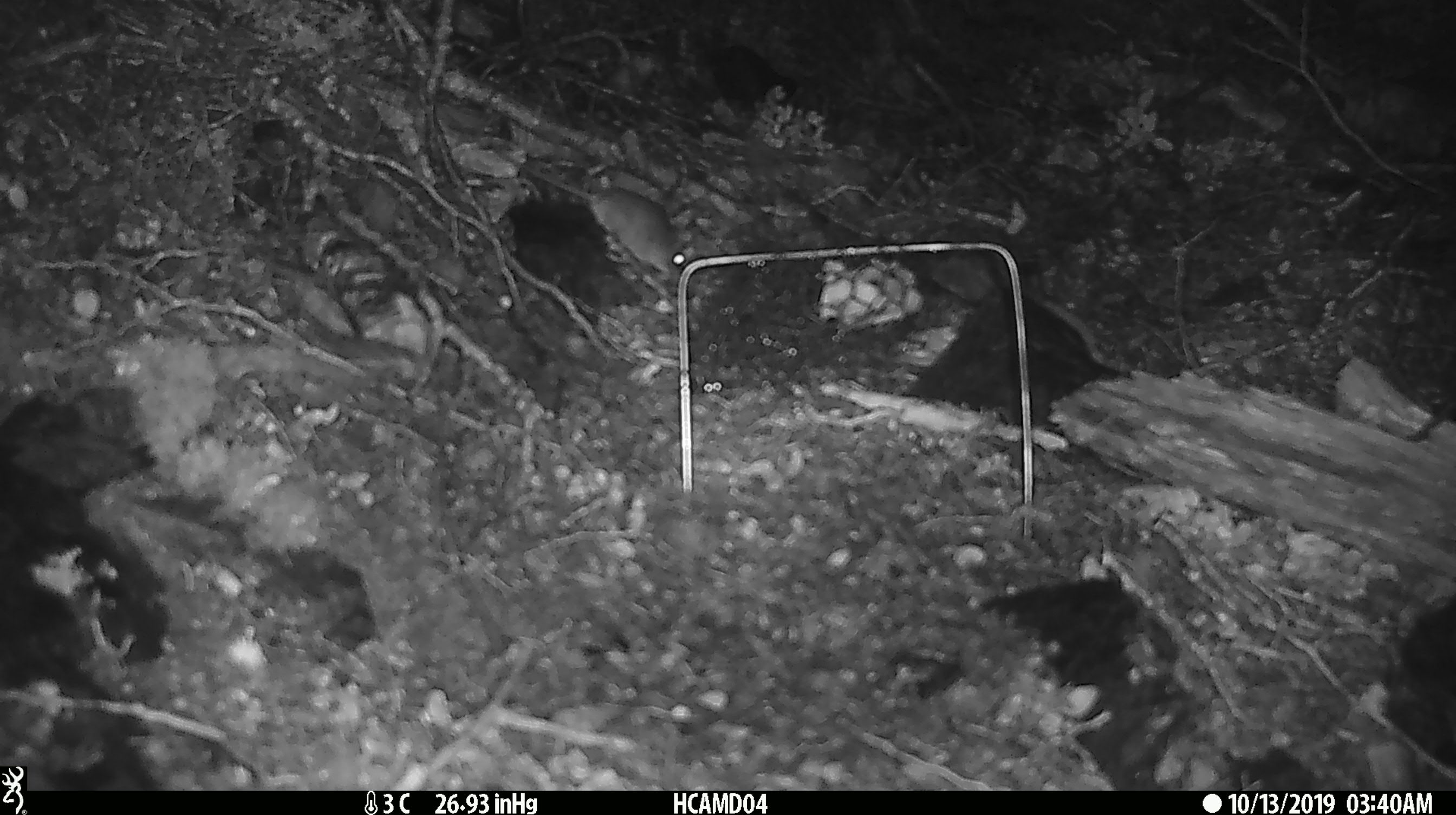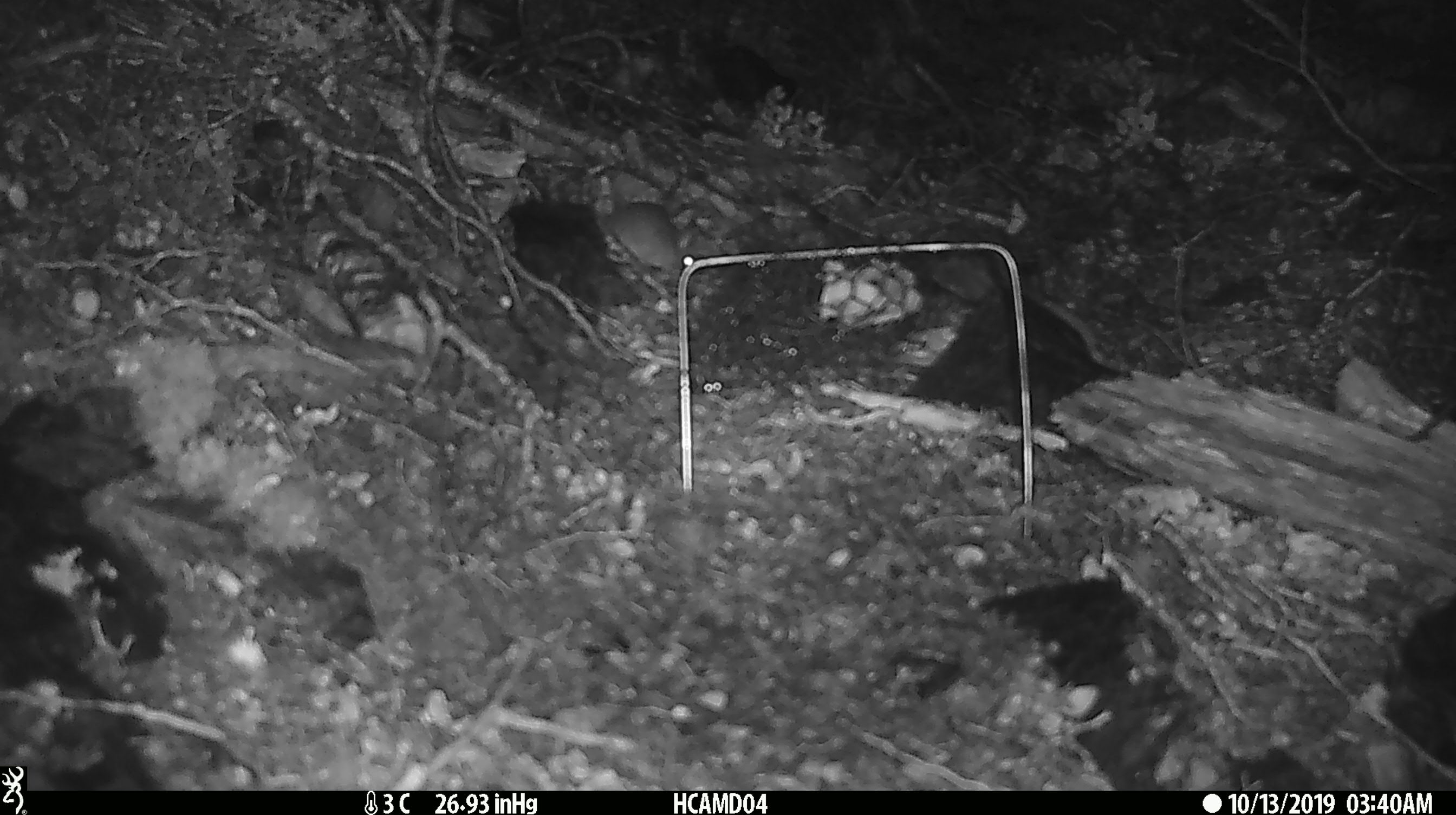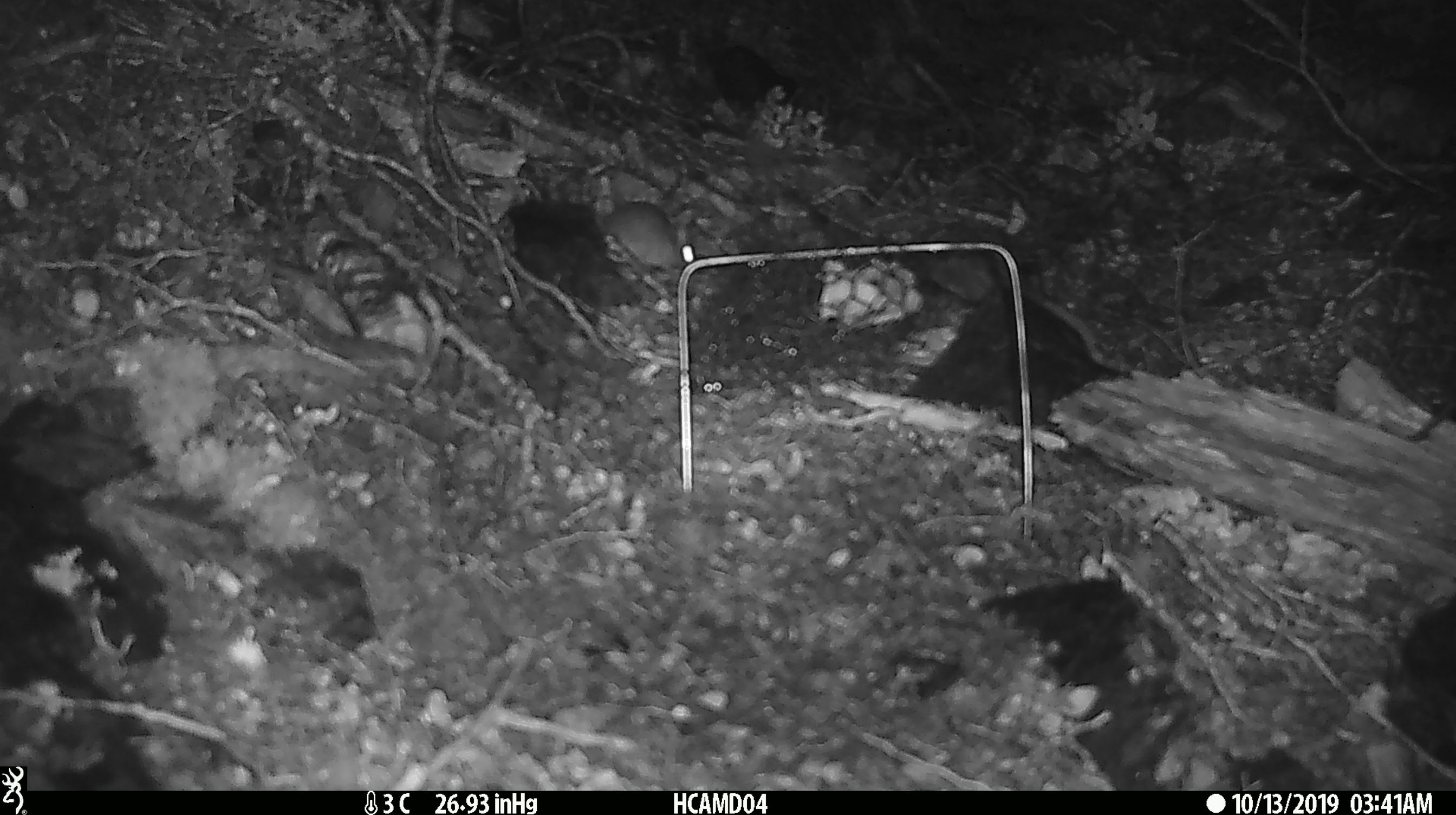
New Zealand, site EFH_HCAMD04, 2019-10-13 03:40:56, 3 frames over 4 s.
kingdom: Animalia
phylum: Chordata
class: Mammalia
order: Rodentia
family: Muridae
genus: Mus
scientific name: Mus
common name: mouse